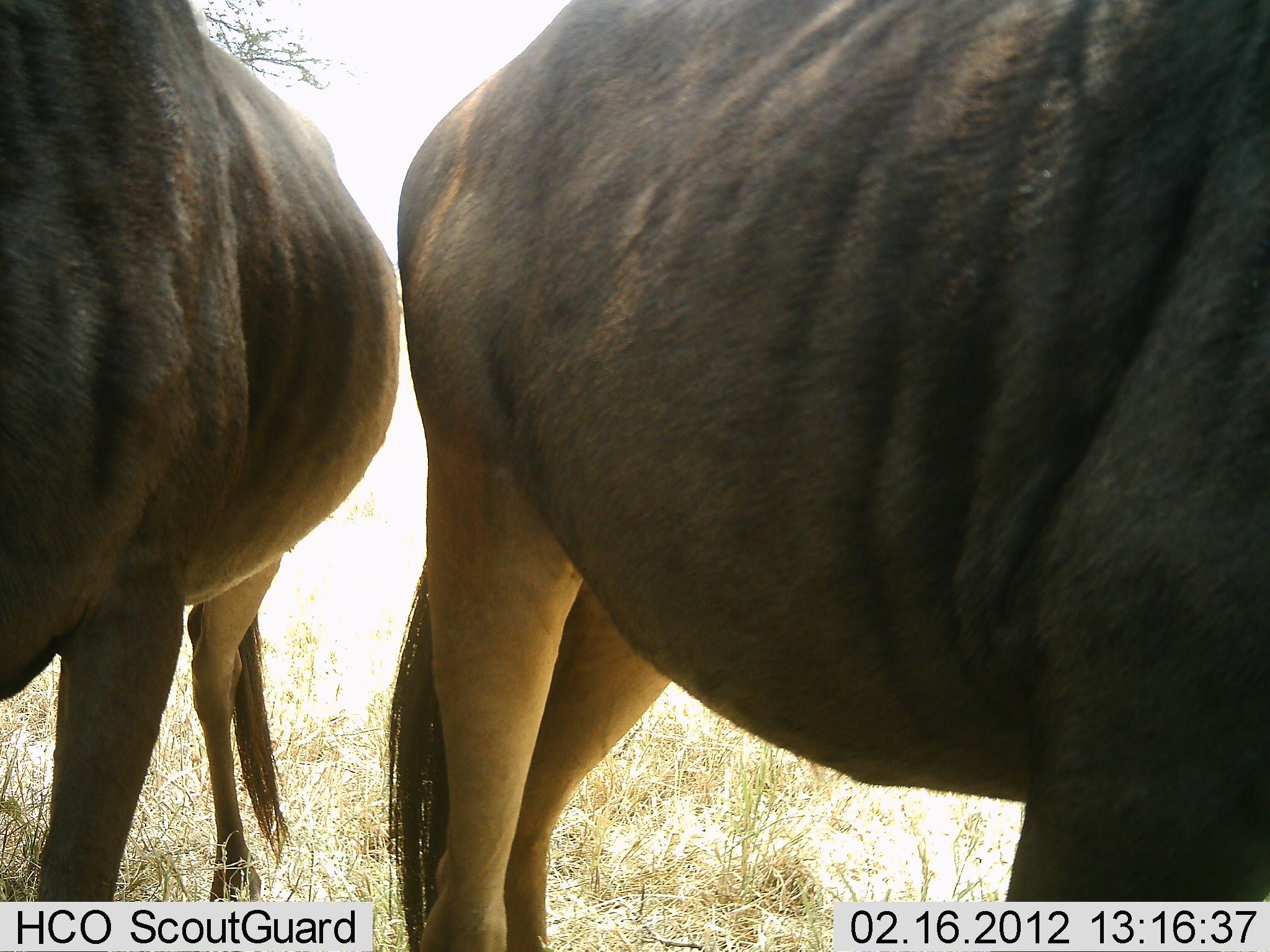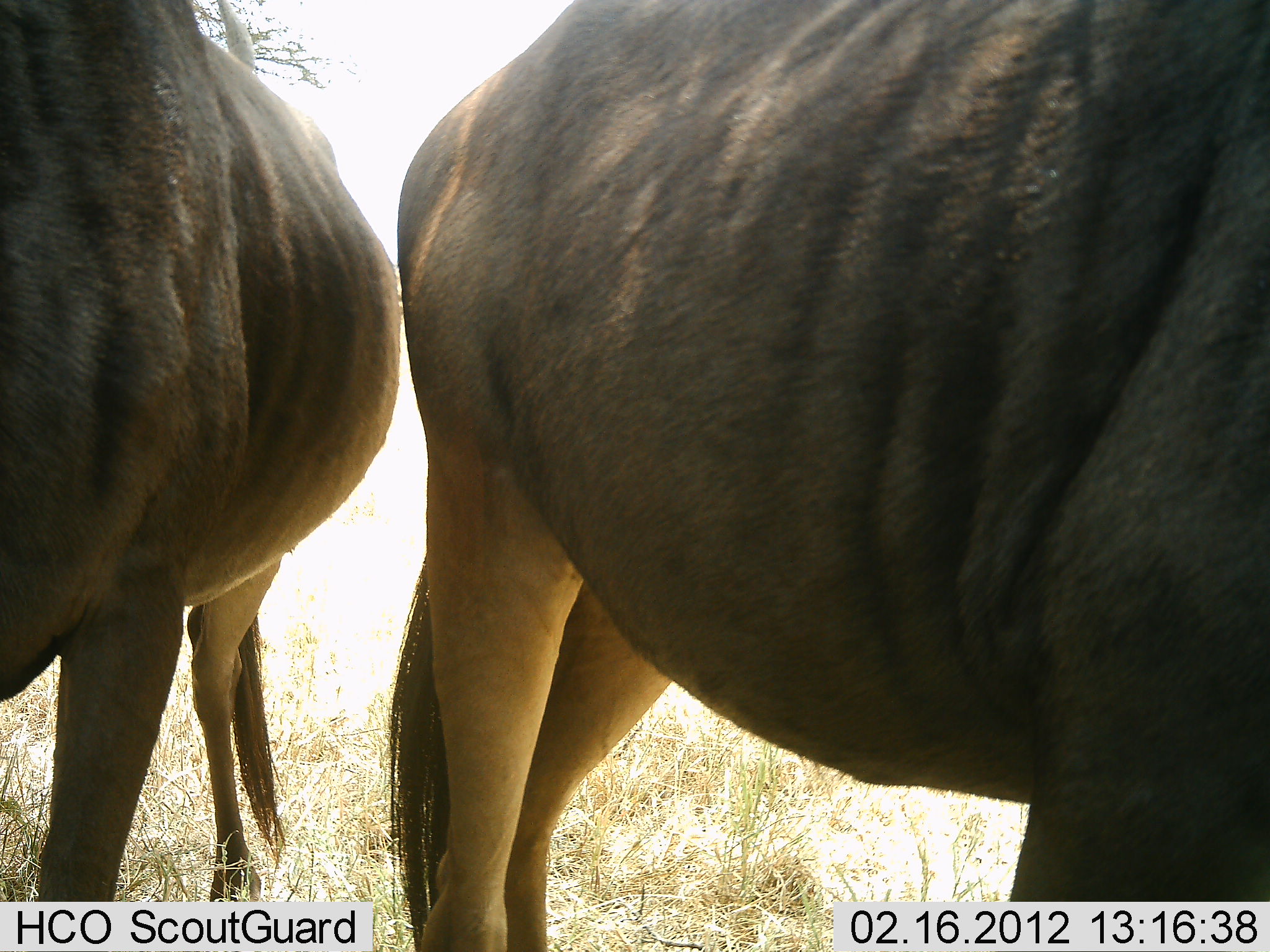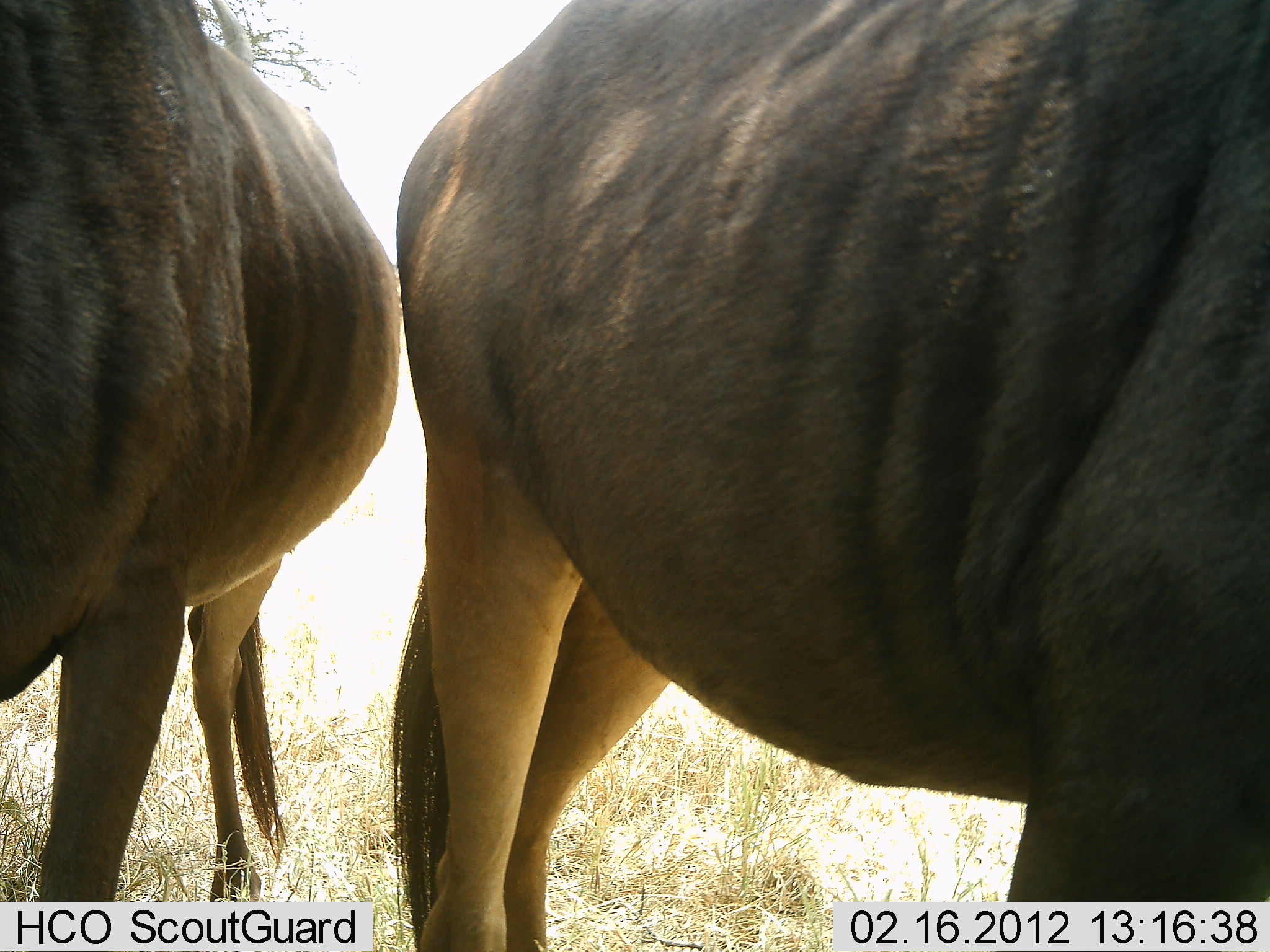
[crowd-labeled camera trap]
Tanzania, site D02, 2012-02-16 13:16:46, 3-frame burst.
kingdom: Animalia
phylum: Chordata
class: Mammalia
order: Artiodactyla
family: Bovidae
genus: Connochaetes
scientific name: Connochaetes taurinus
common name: blue wildebeest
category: wildebeest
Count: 2.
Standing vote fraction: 100%.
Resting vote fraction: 0%.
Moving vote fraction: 0%.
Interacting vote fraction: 0%.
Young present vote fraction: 0%.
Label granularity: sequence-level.